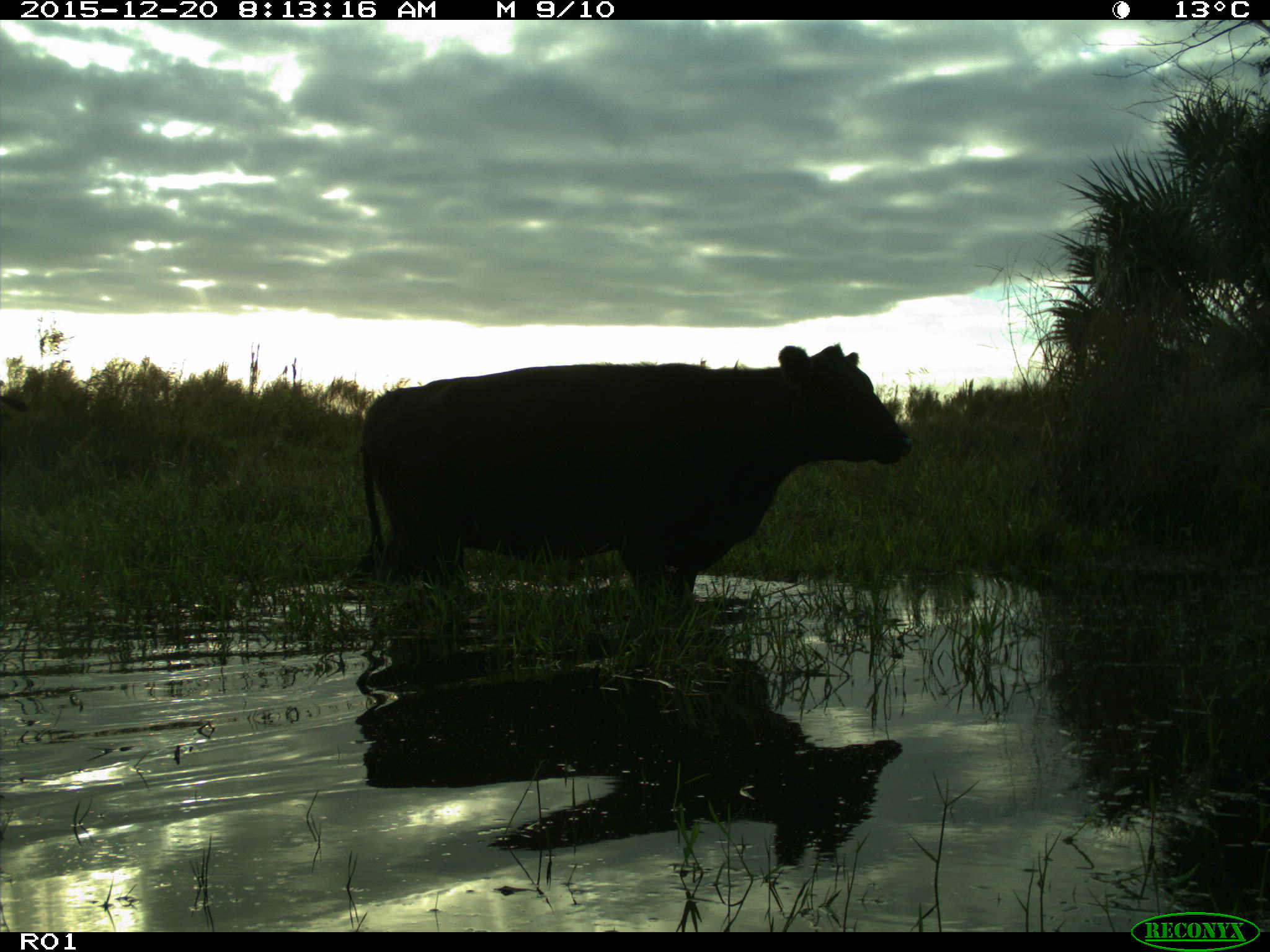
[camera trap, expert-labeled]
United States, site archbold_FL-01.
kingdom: Animalia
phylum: Chordata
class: Mammalia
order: Artiodactyla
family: Bovidae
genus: Bos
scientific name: Bos taurus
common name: domestic cow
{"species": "Bos taurus (domestic cow)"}